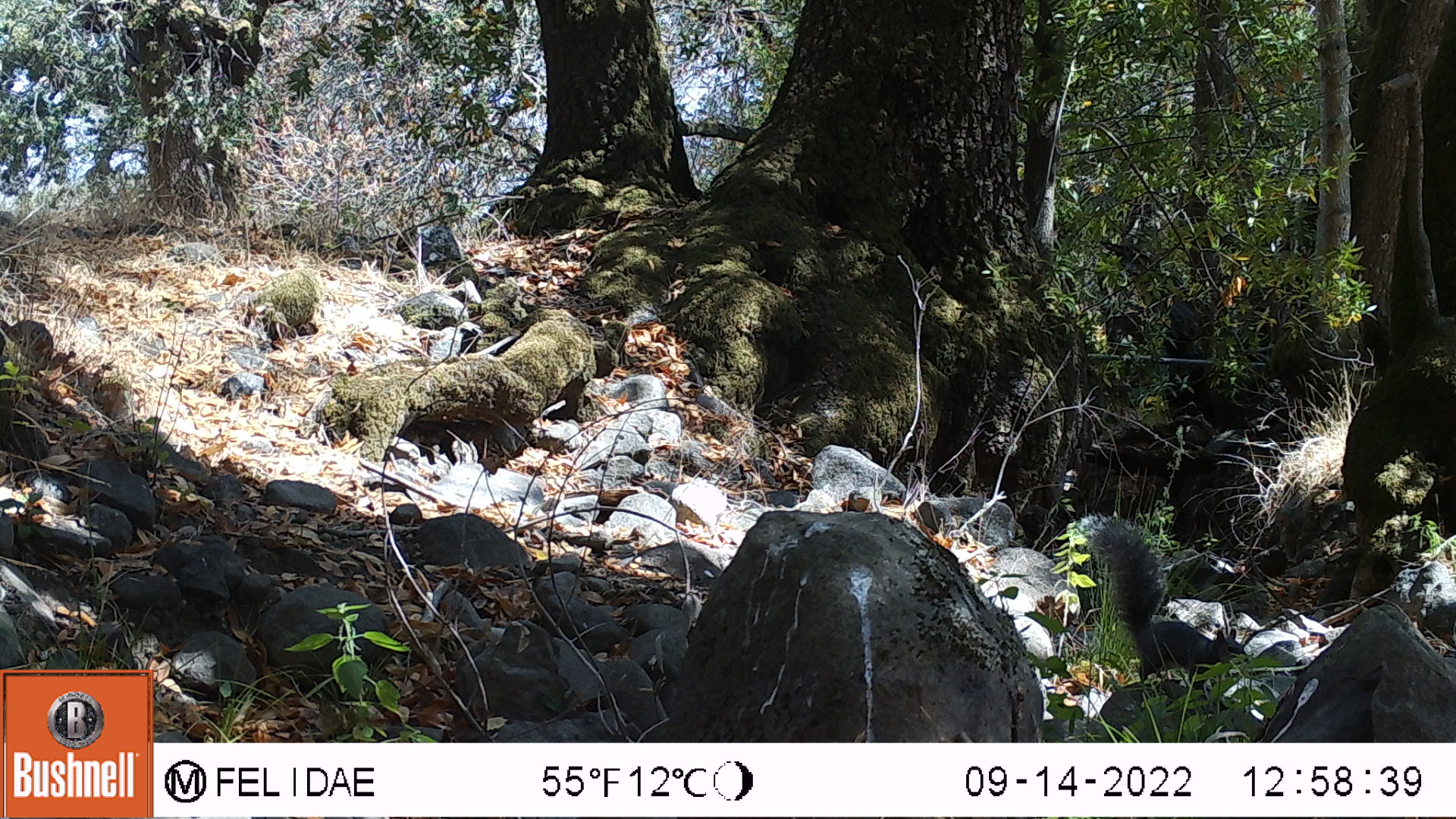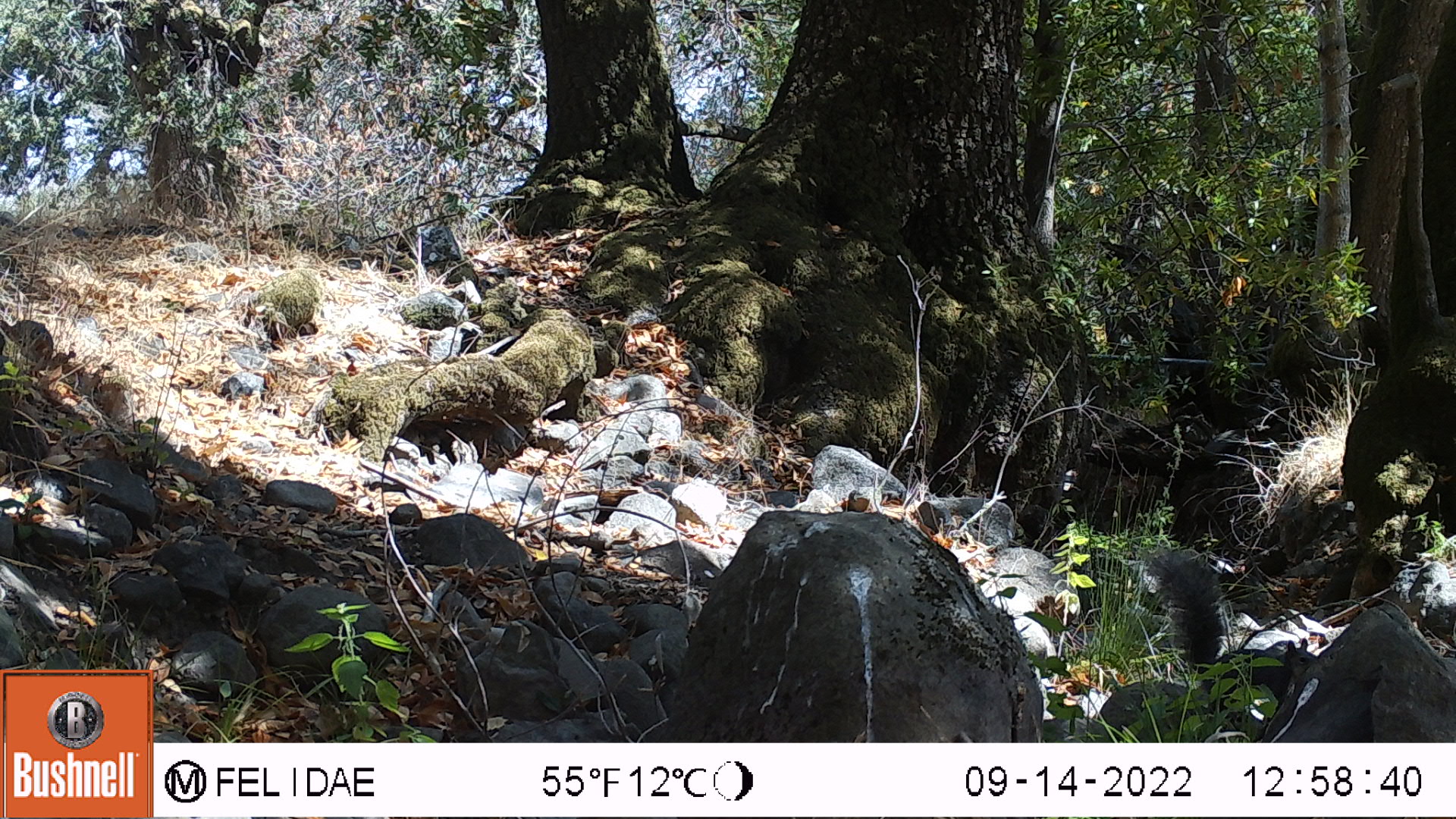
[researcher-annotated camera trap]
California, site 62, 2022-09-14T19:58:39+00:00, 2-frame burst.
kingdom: Animalia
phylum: Chordata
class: Mammalia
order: Rodentia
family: Sciuridae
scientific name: Sciuridae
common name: squirrel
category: unknown squirrel